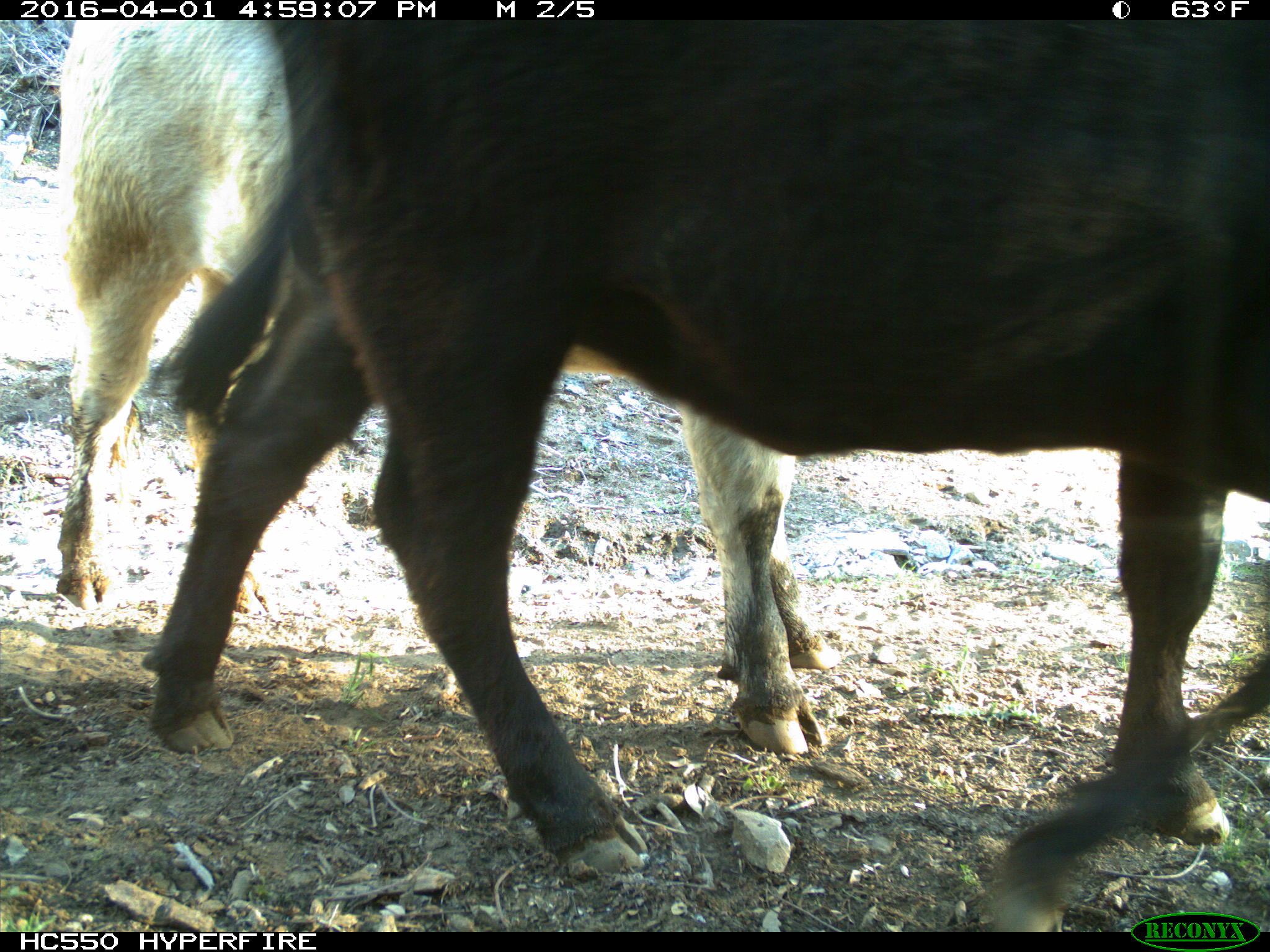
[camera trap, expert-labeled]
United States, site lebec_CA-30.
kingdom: Animalia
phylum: Chordata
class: Mammalia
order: Artiodactyla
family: Bovidae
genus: Bos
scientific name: Bos taurus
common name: domestic cow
Bos taurus (domestic cow).